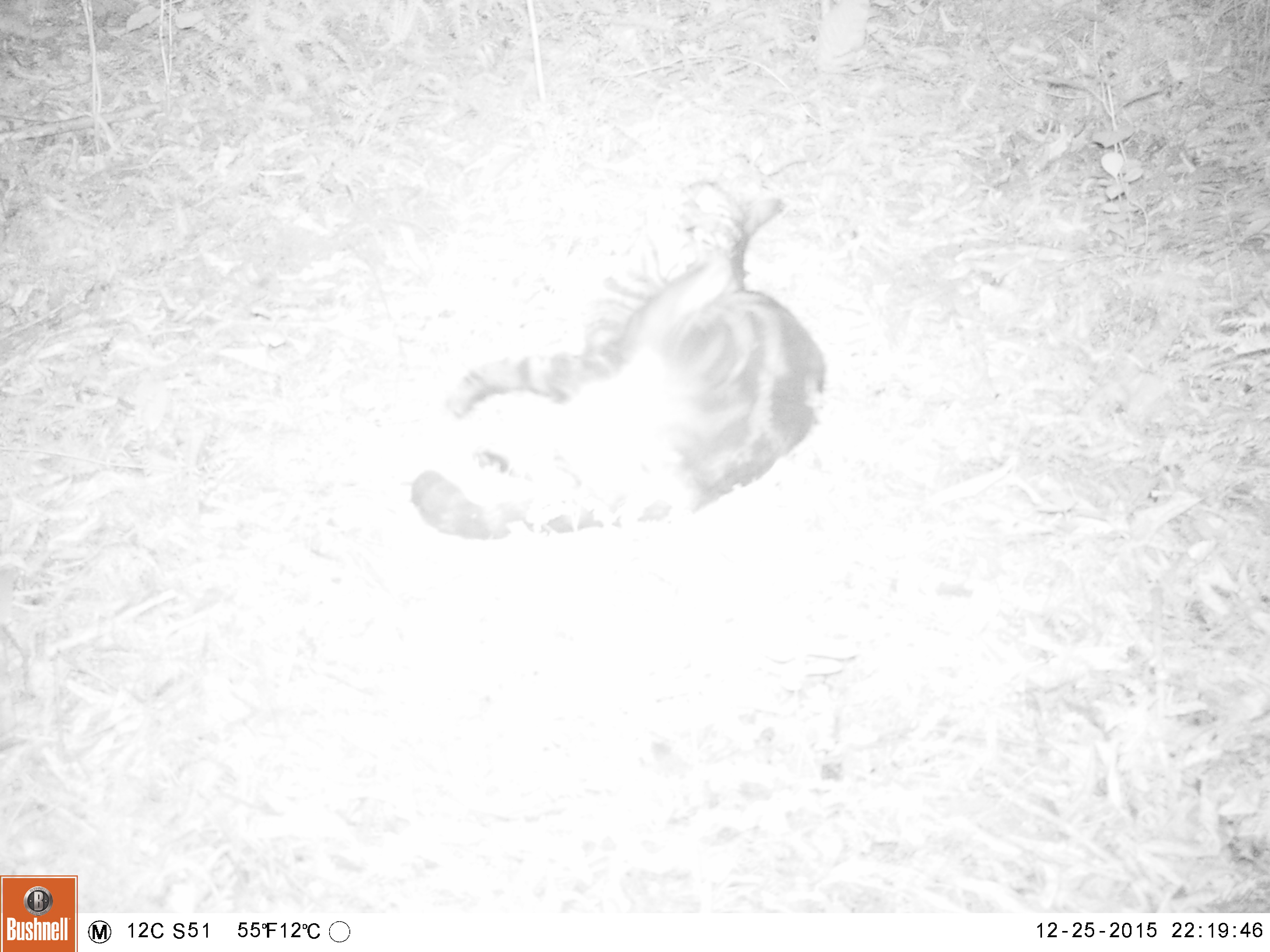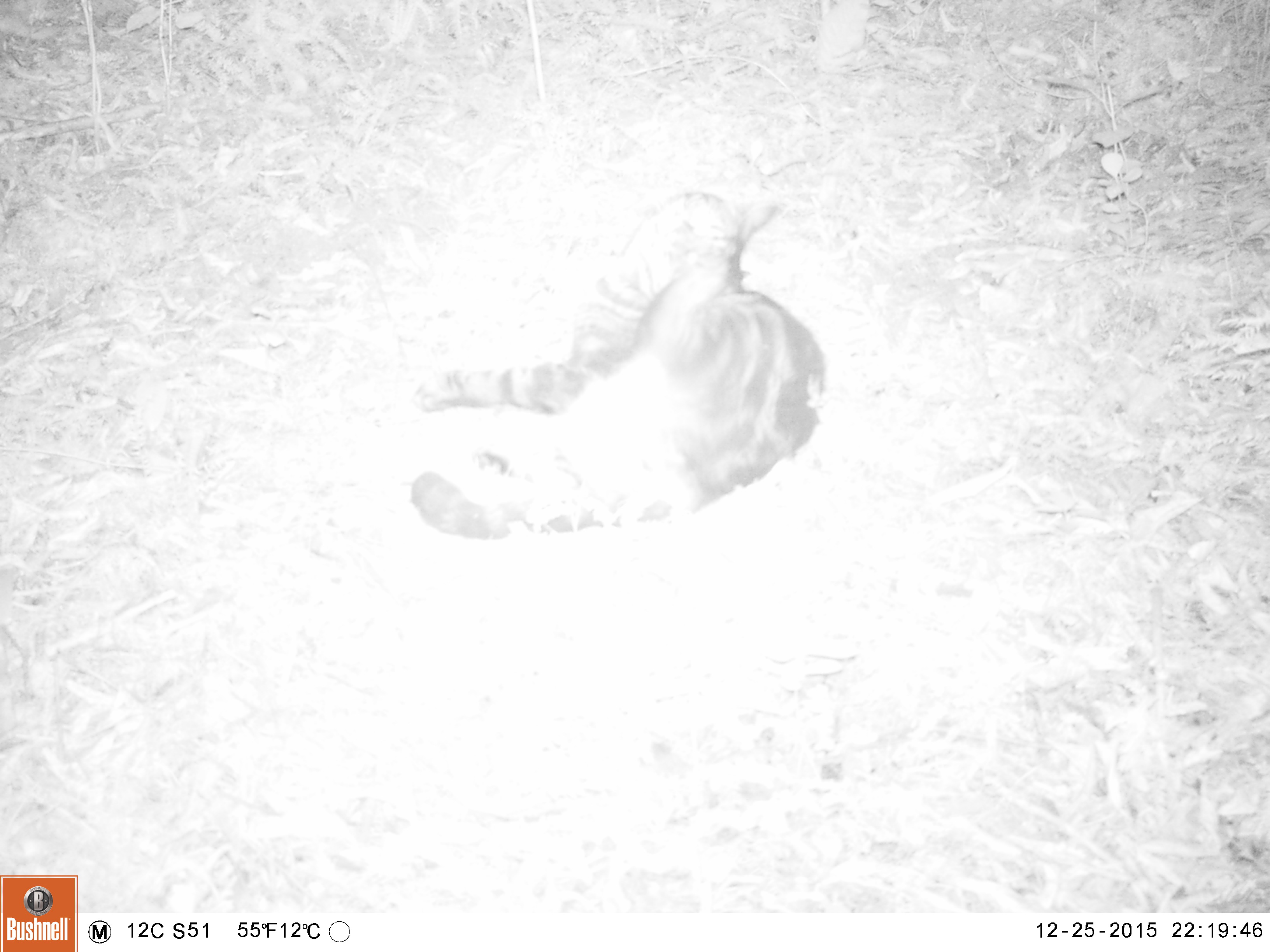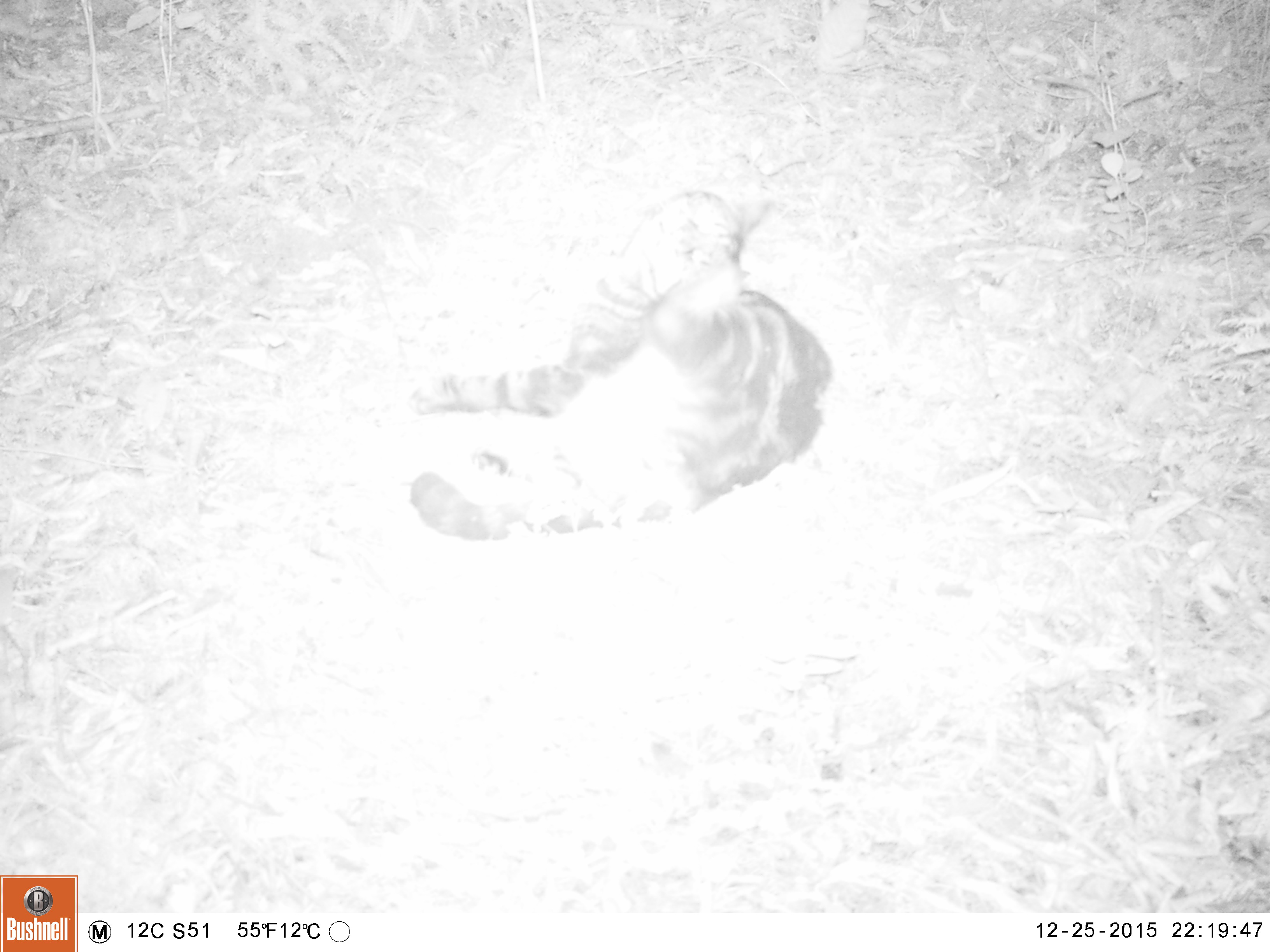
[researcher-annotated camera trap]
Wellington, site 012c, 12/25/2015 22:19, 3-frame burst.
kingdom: Animalia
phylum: Chordata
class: Mammalia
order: Carnivora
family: Felidae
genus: Felis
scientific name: Felis catus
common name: cat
Cat (Felis catus).